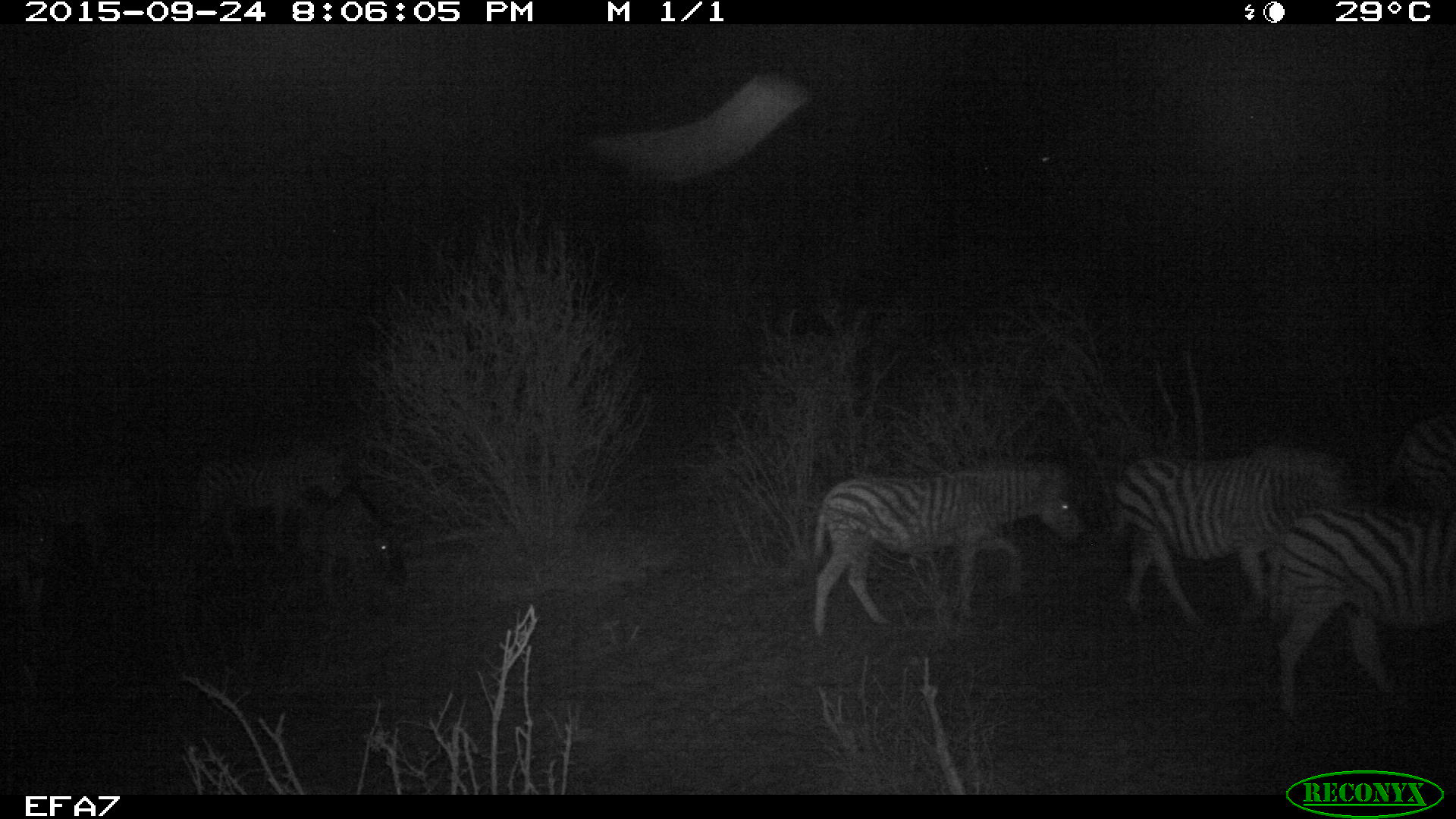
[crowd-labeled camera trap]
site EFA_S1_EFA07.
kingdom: Animalia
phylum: Chordata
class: Mammalia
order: Perissodactyla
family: Equidae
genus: Equus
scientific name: Equus quagga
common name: plains zebra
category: zebraplains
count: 3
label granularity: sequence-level